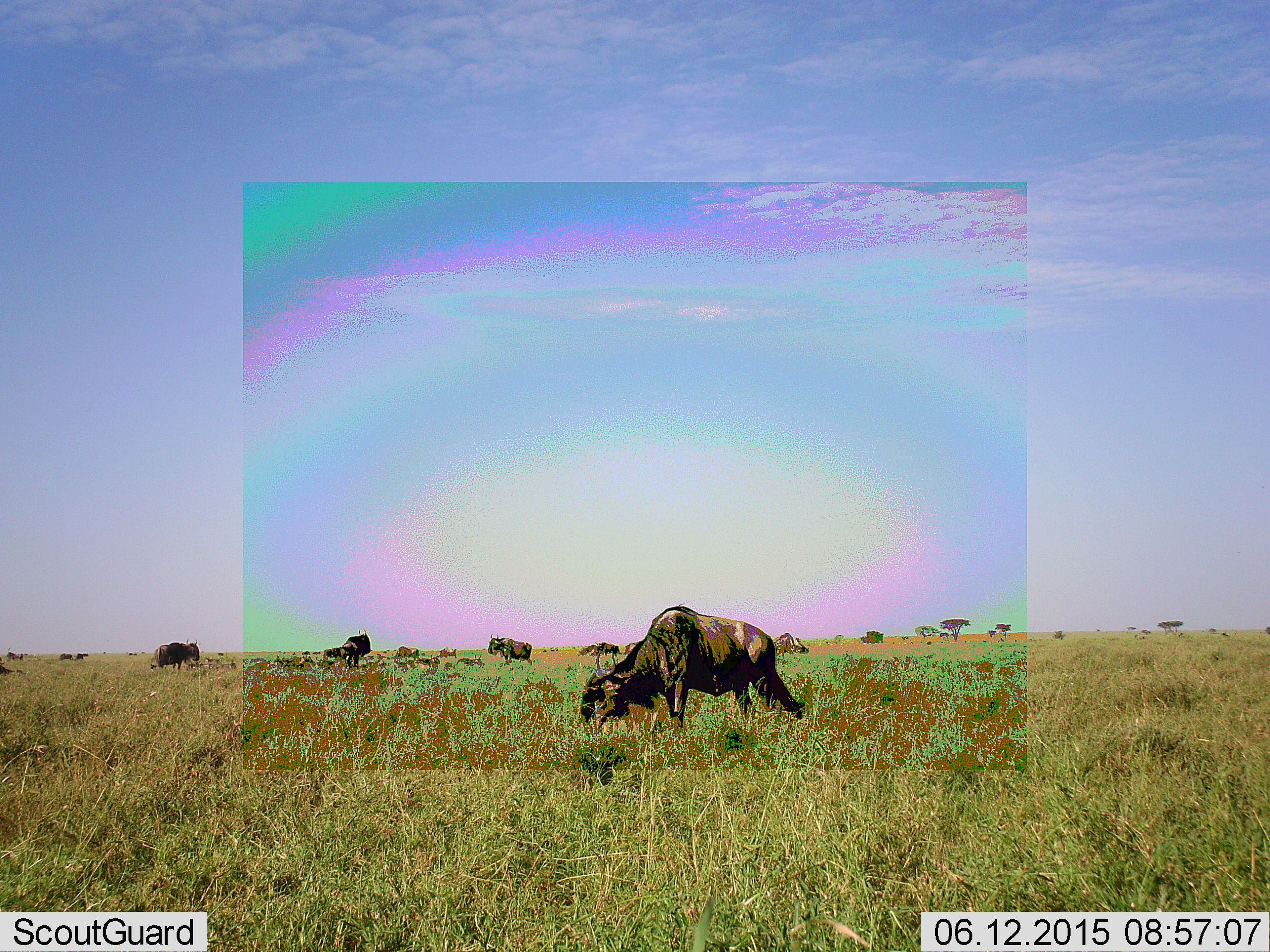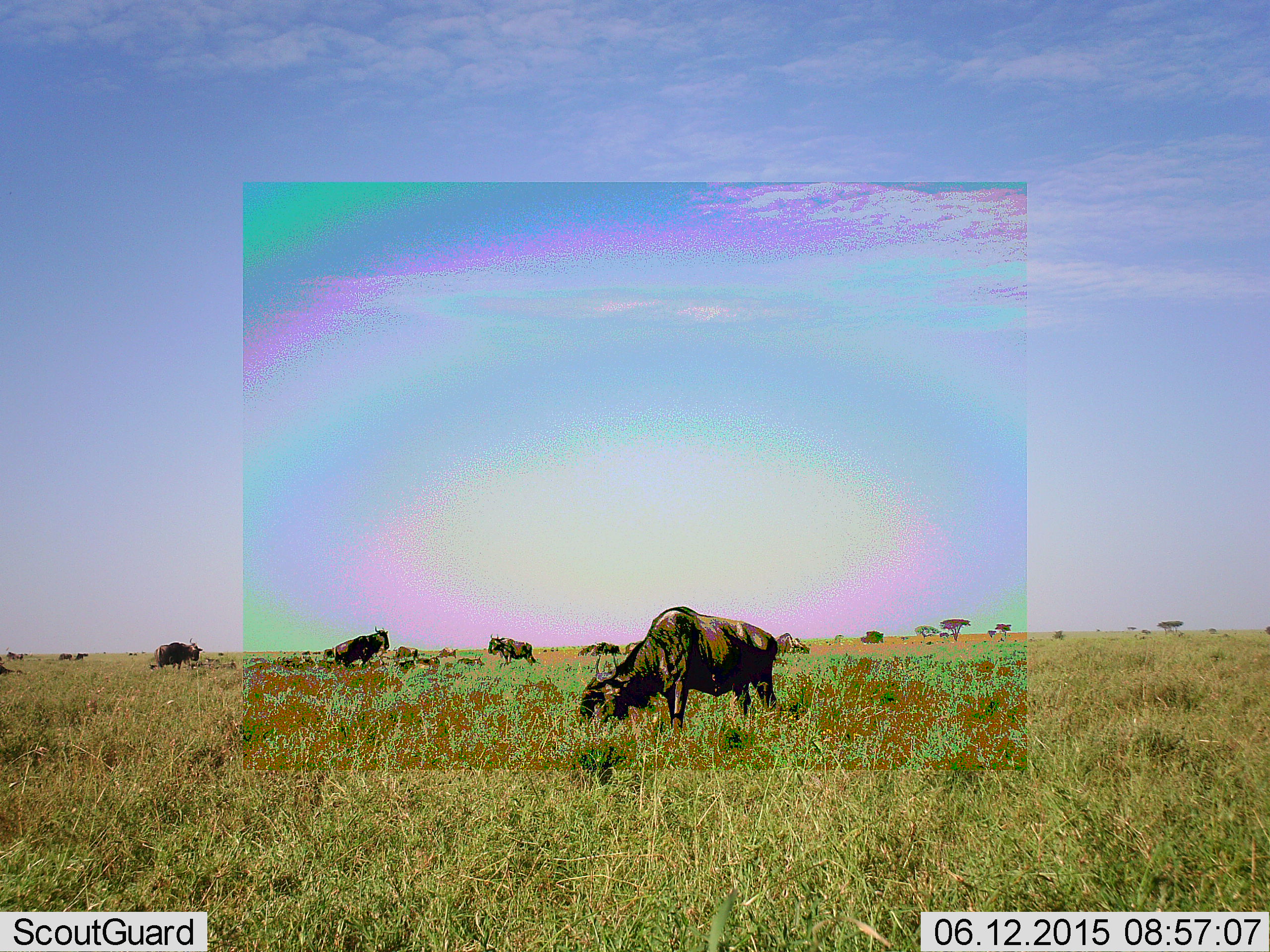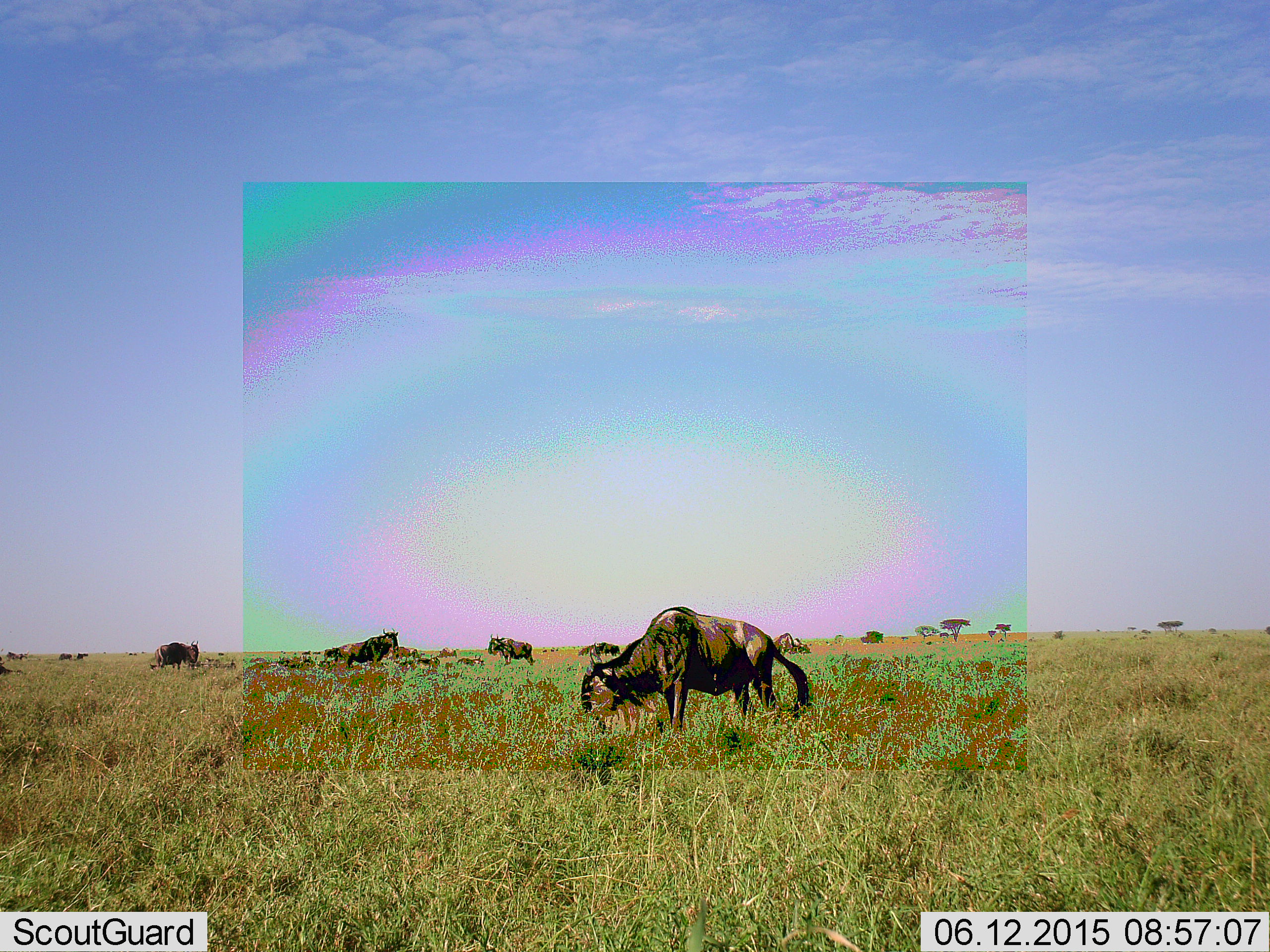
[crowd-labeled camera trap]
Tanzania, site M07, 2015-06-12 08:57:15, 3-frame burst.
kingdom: Animalia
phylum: Chordata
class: Mammalia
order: Artiodactyla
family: Bovidae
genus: Connochaetes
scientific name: Connochaetes taurinus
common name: blue wildebeest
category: wildebeest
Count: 9.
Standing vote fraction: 64%.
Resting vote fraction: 0%.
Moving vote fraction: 18%.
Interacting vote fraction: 0%.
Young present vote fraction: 0%.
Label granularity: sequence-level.